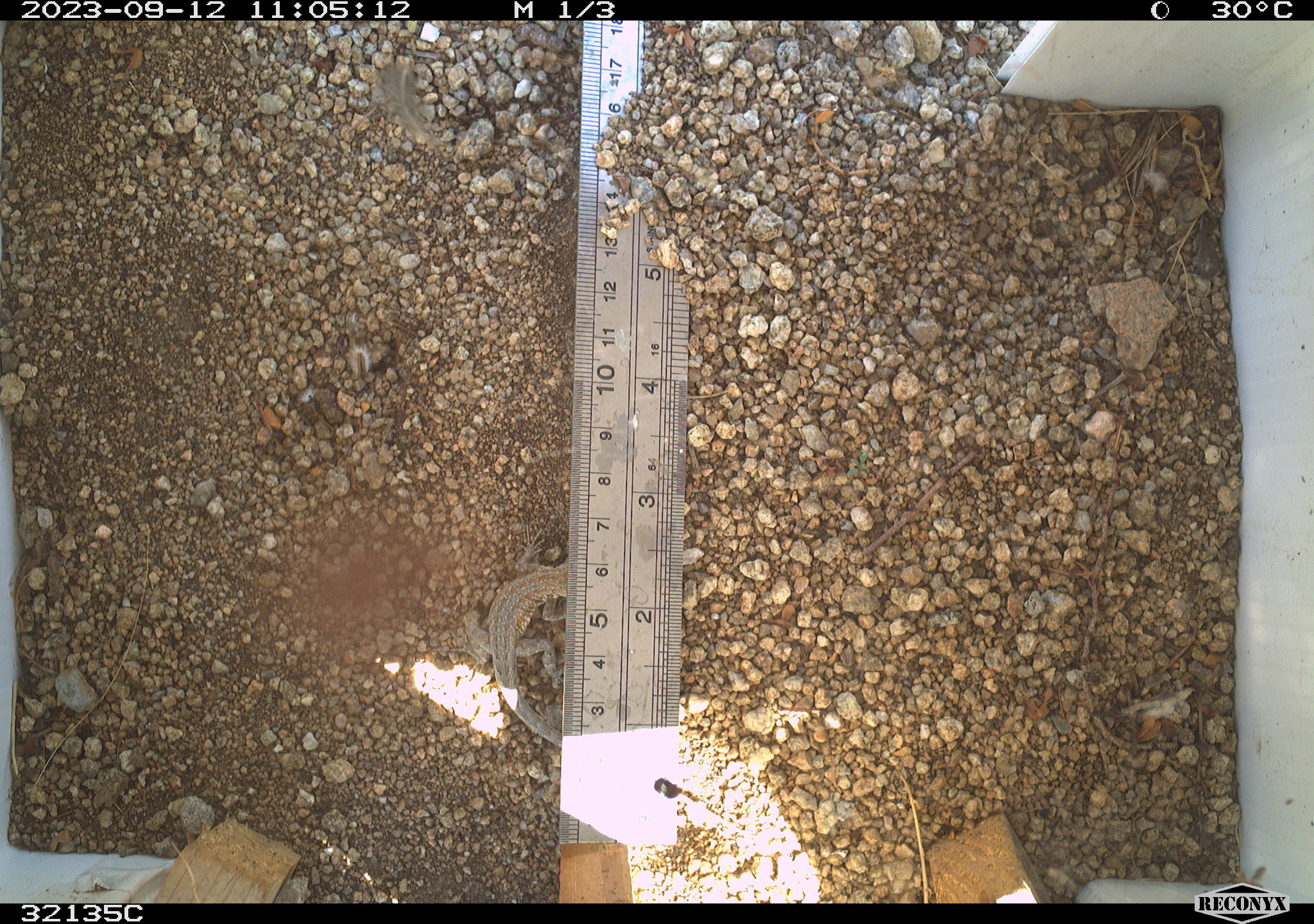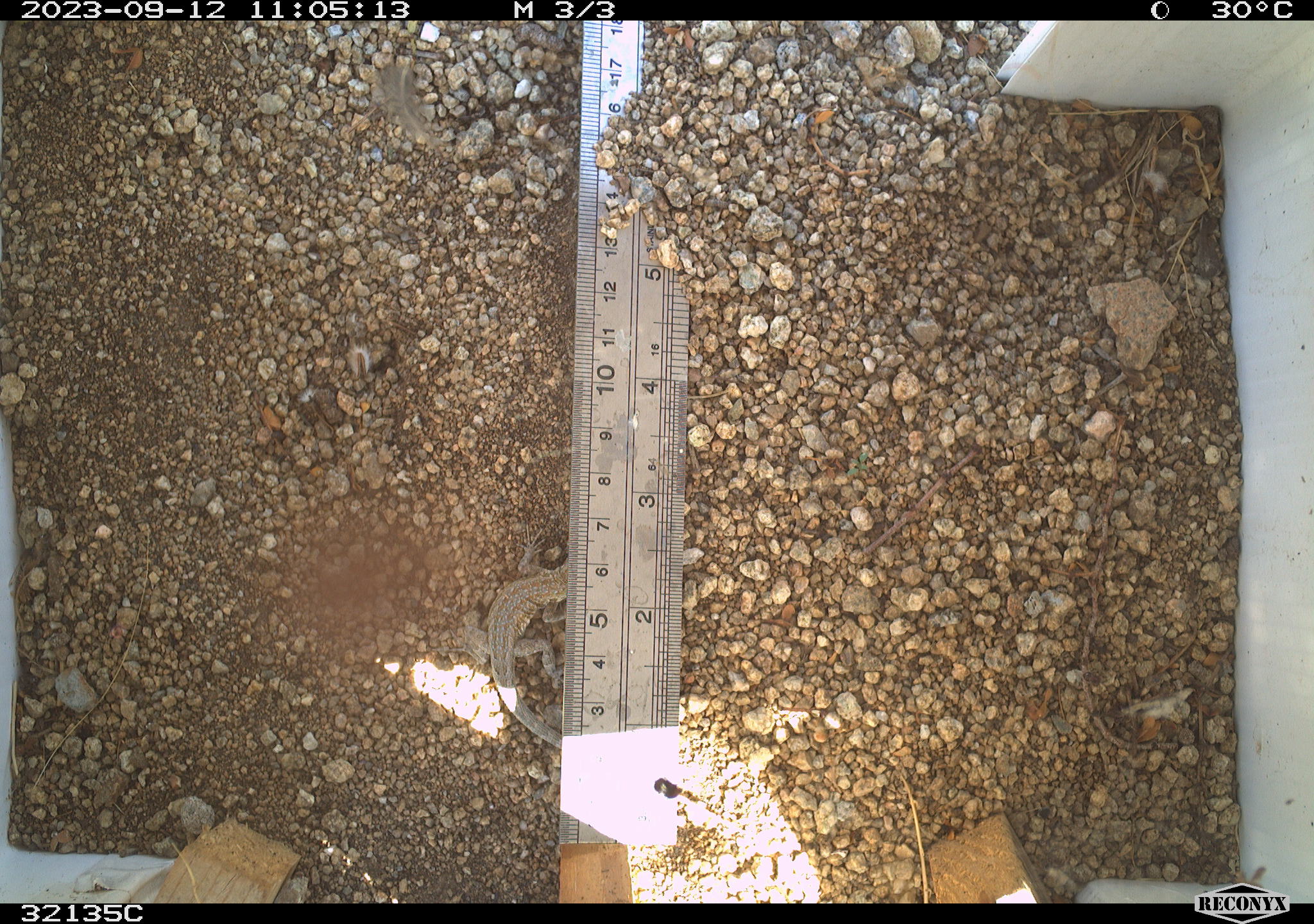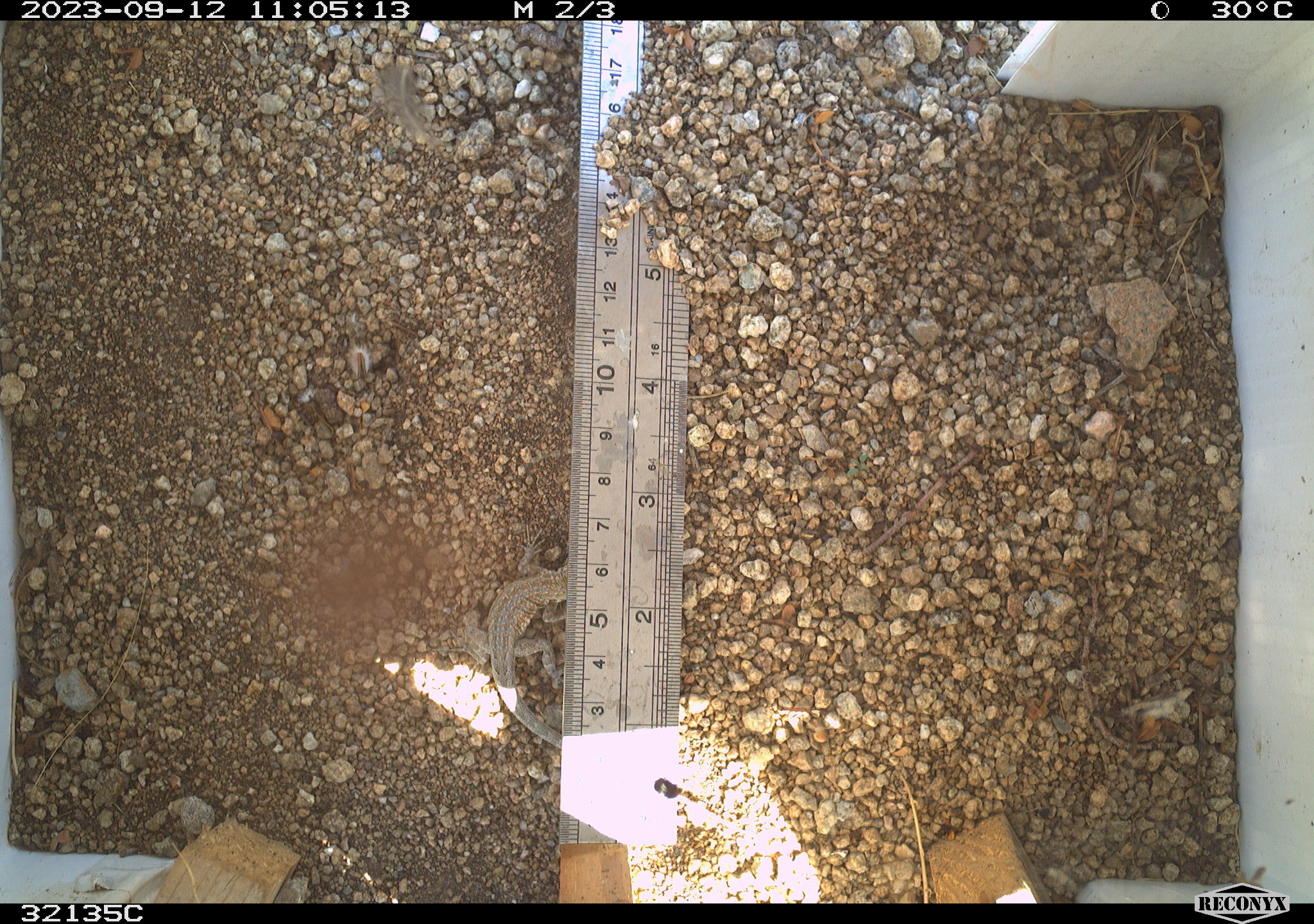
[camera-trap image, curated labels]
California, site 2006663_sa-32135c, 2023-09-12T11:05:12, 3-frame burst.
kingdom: Animalia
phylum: Chordata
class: Reptilia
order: Squamata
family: Phrynosomatidae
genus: Uta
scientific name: Uta stansburiana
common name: common side-blotched lizard